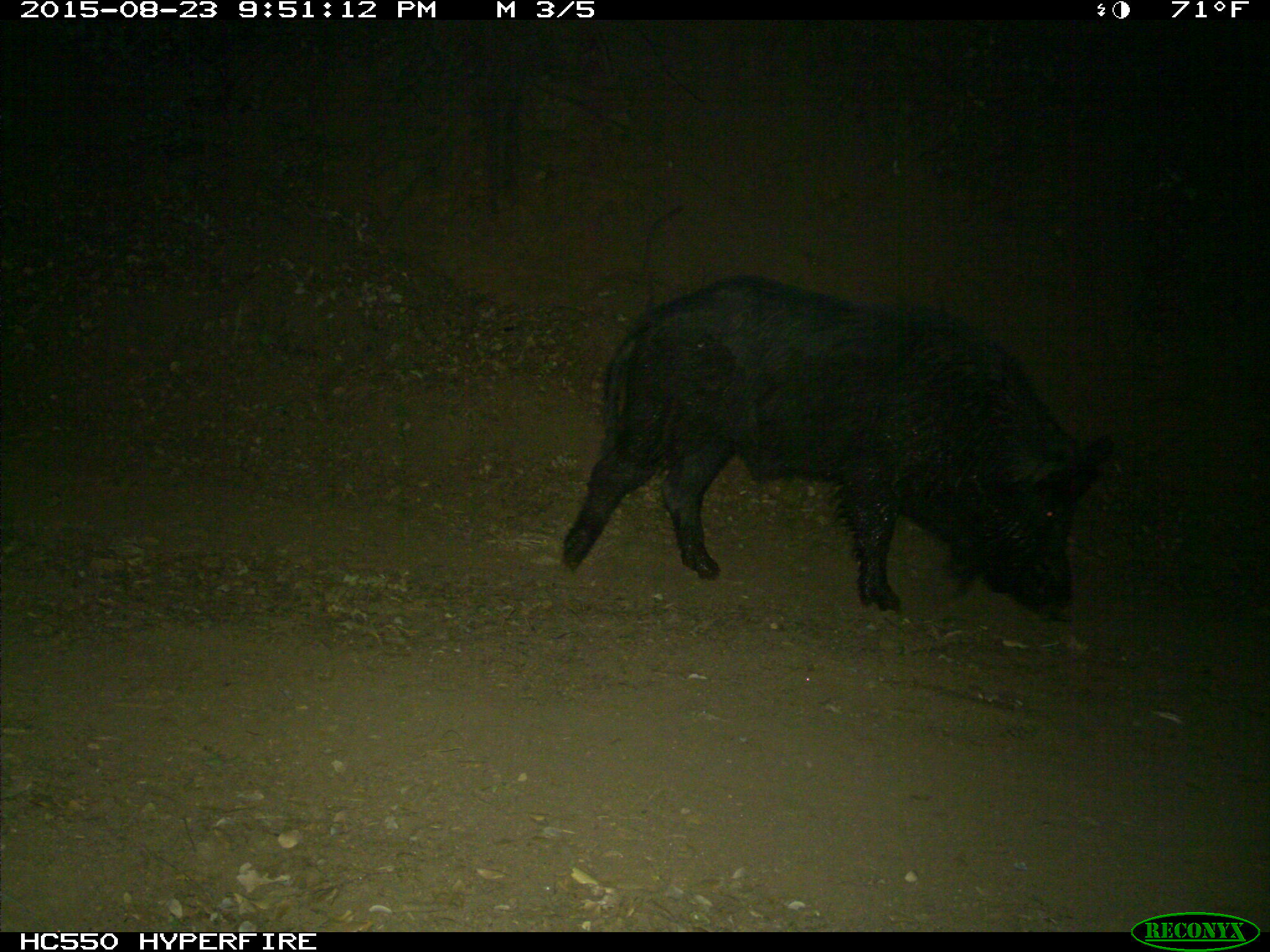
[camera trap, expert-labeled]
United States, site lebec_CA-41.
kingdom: Animalia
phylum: Chordata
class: Mammalia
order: Artiodactyla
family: Suidae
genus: Sus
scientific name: Sus scrofa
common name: wild boar